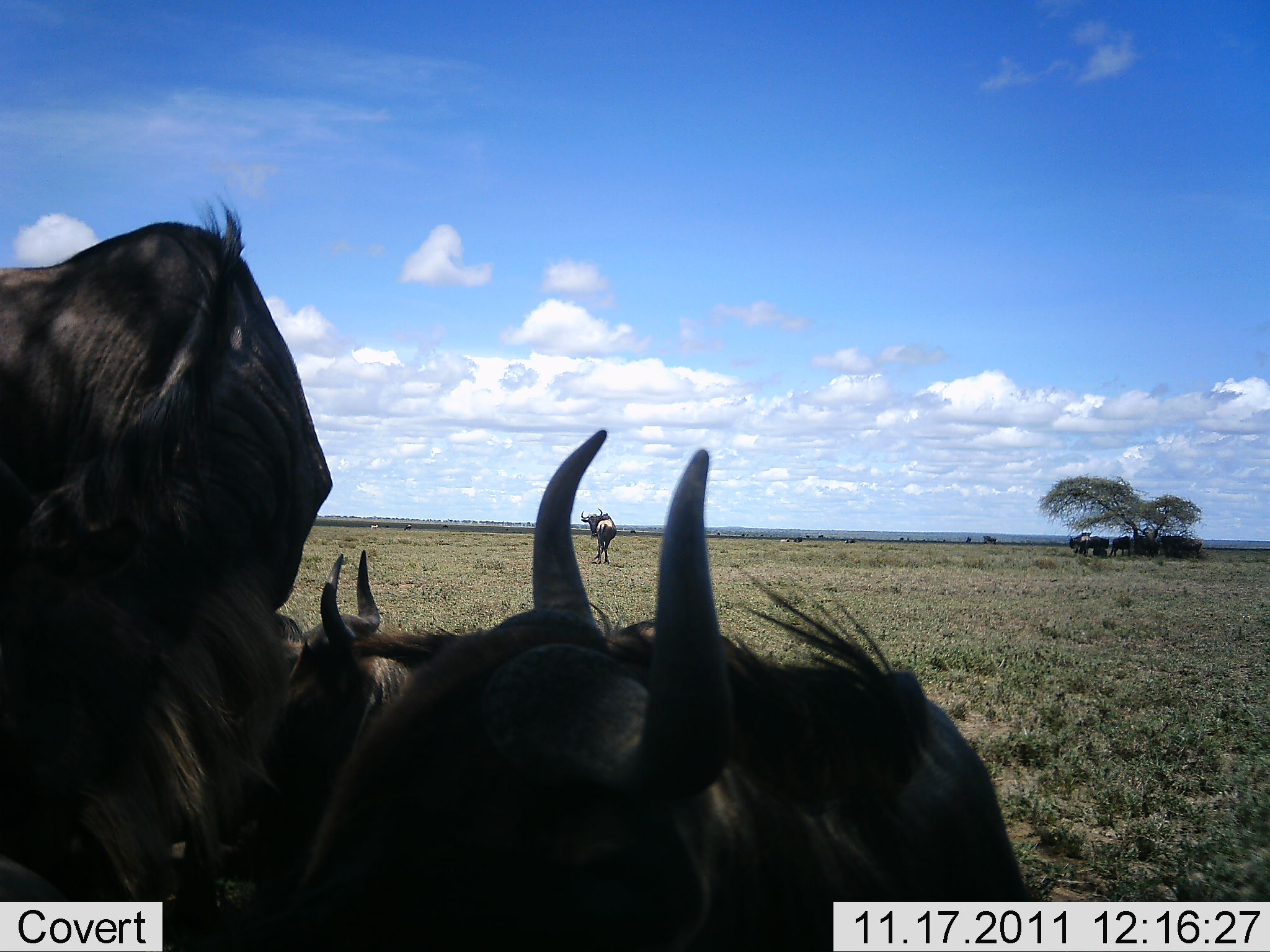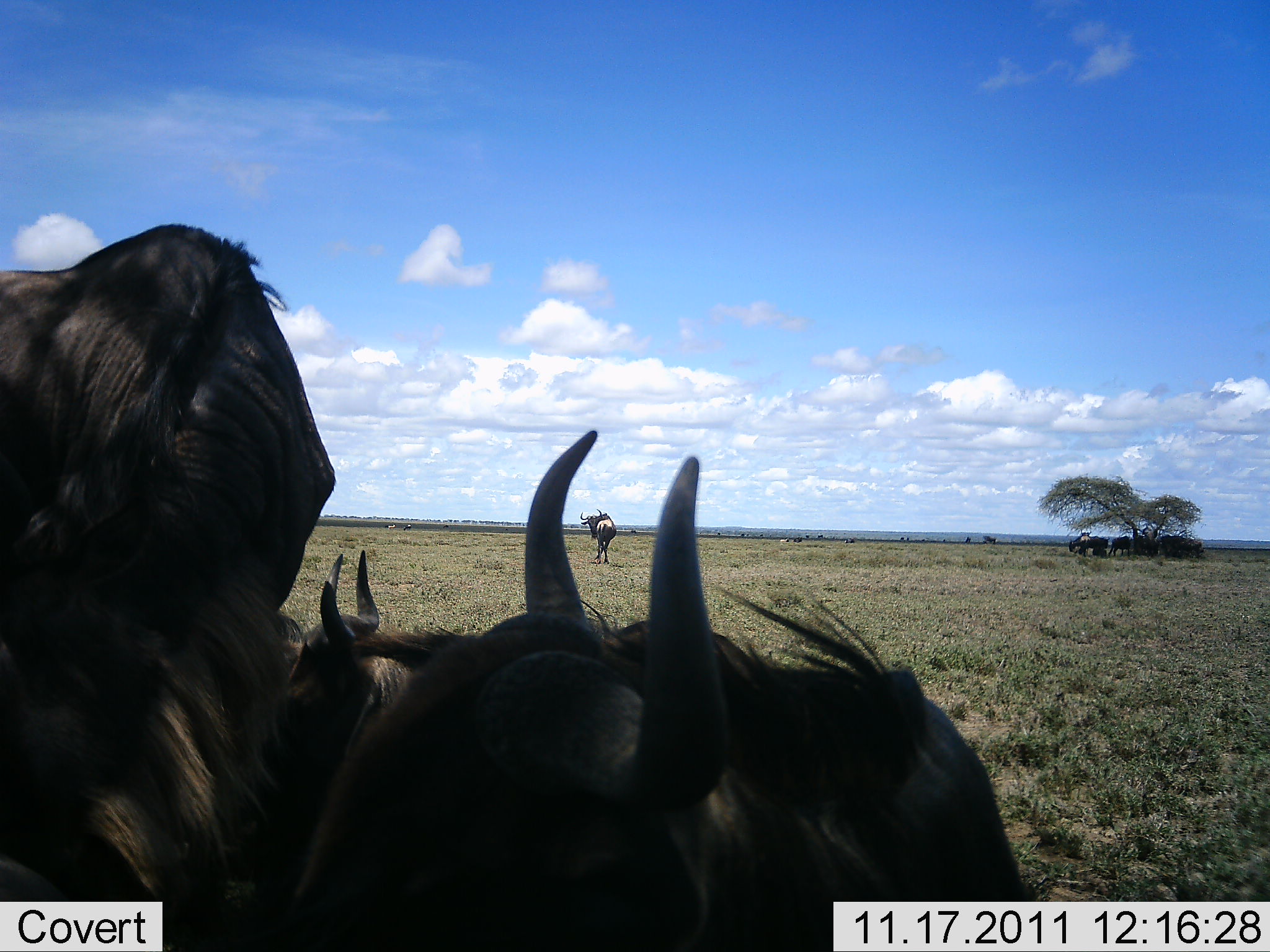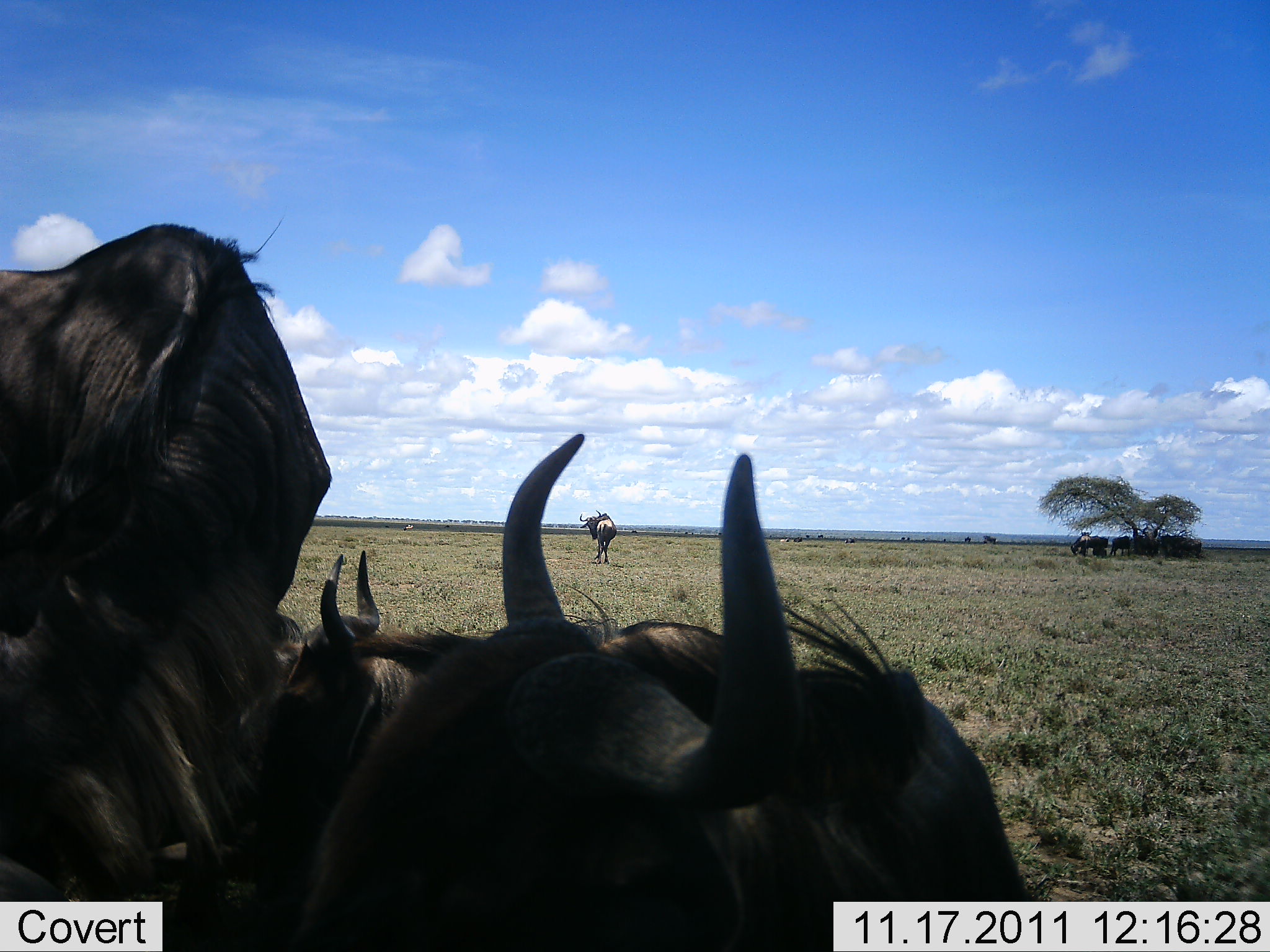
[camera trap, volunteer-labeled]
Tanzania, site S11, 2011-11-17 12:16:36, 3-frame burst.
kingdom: Animalia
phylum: Chordata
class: Mammalia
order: Artiodactyla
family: Bovidae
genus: Connochaetes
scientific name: Connochaetes taurinus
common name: blue wildebeest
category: wildebeest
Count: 11-50.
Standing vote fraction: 78%.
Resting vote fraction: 89%.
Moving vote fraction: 11%.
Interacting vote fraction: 22%.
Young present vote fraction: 0%.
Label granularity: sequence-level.